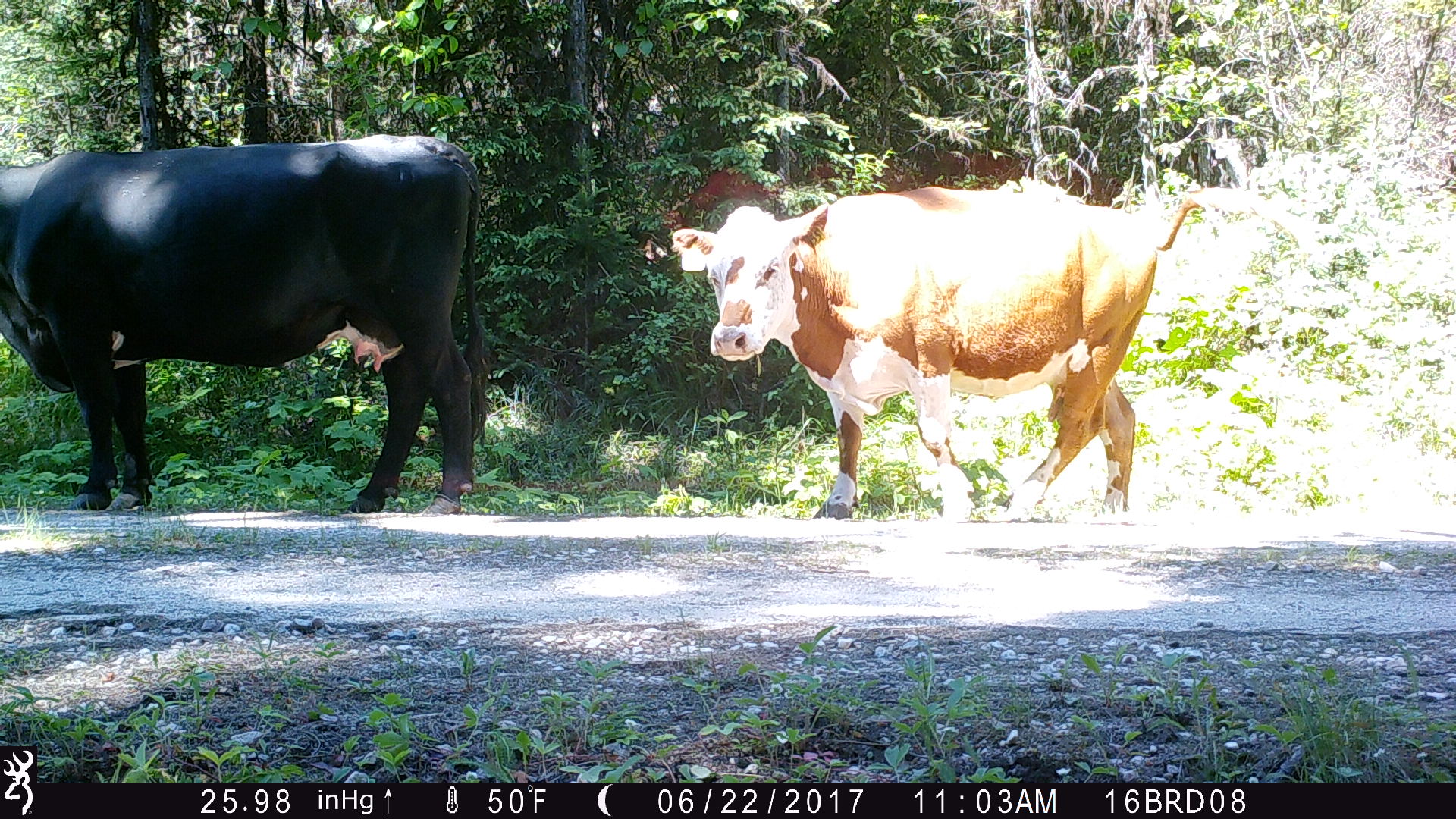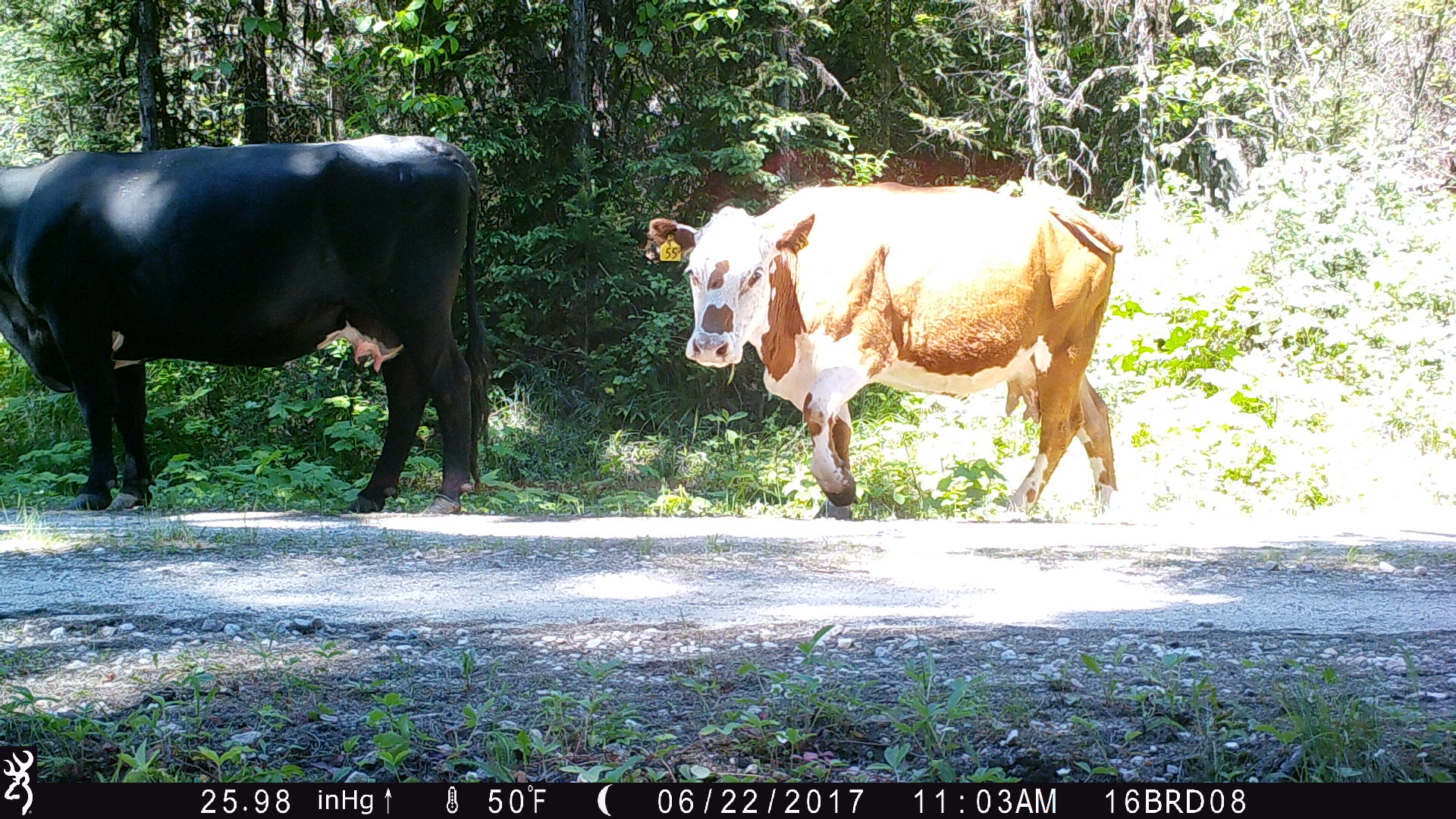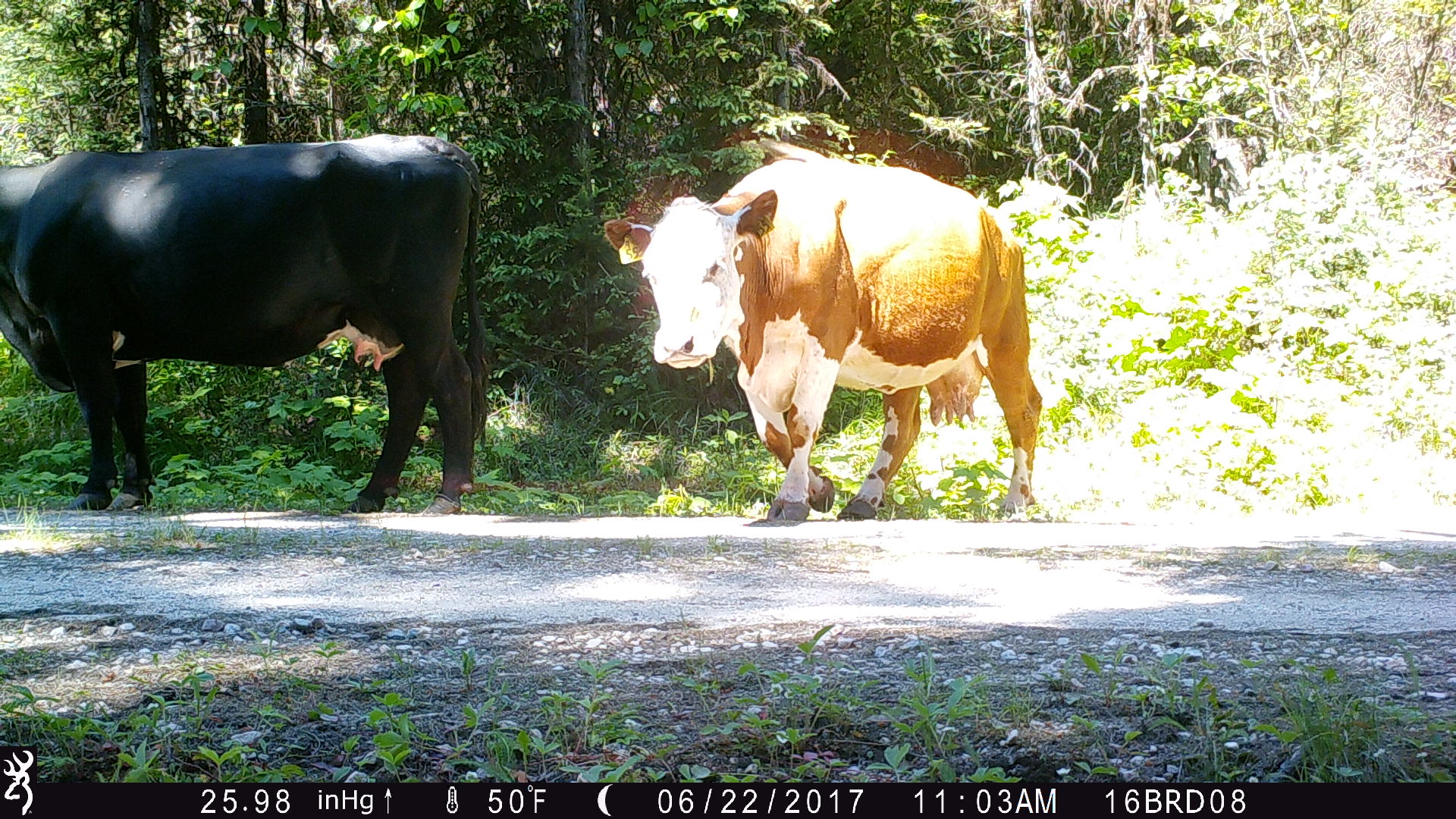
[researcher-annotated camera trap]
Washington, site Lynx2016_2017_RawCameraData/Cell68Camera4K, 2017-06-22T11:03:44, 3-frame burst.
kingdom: Animalia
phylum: Chordata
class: Mammalia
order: Artiodactyla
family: Bovidae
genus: Bos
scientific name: Bos taurus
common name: domestic cattle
Domestic cattle (Bos taurus). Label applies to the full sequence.